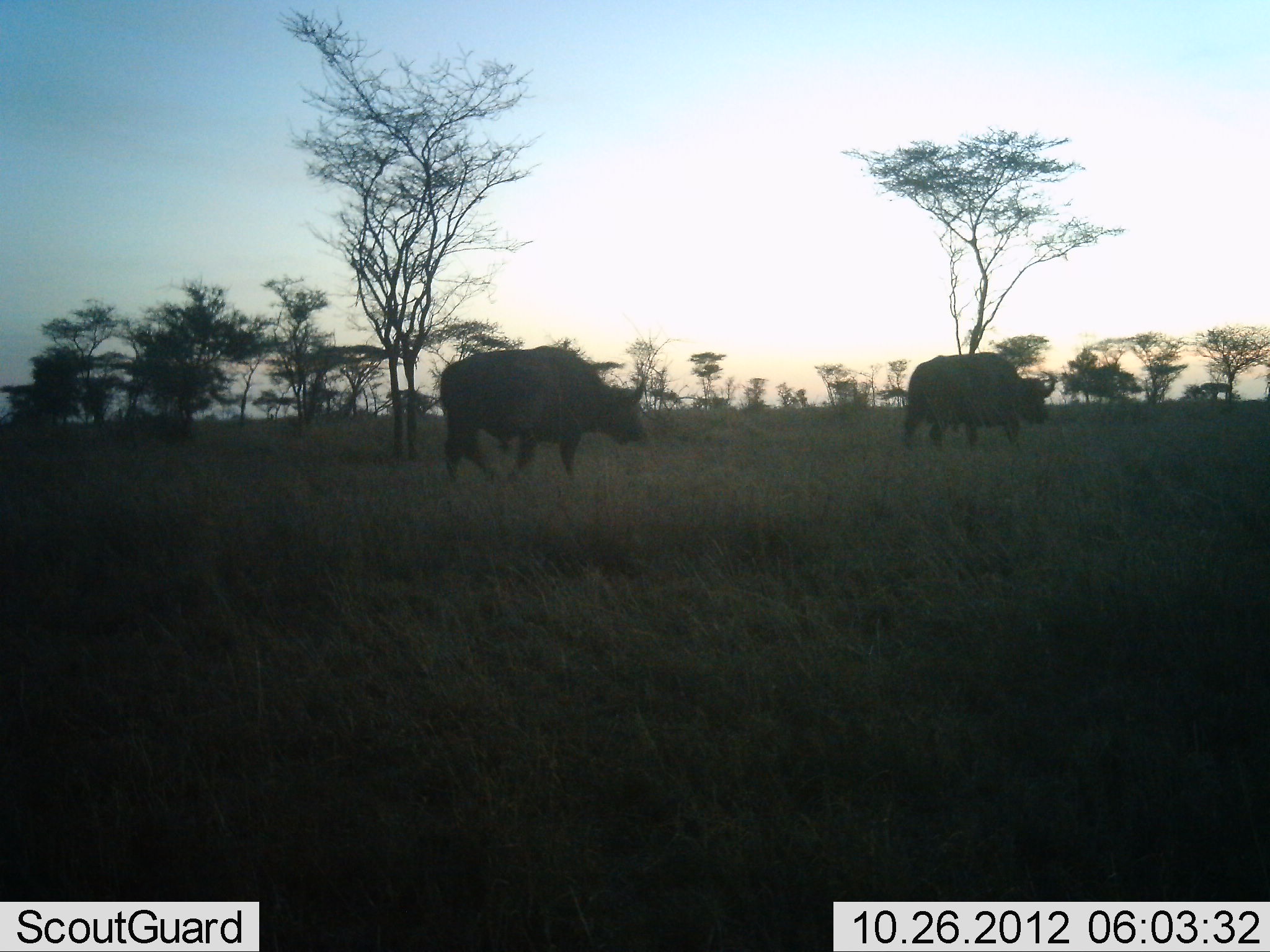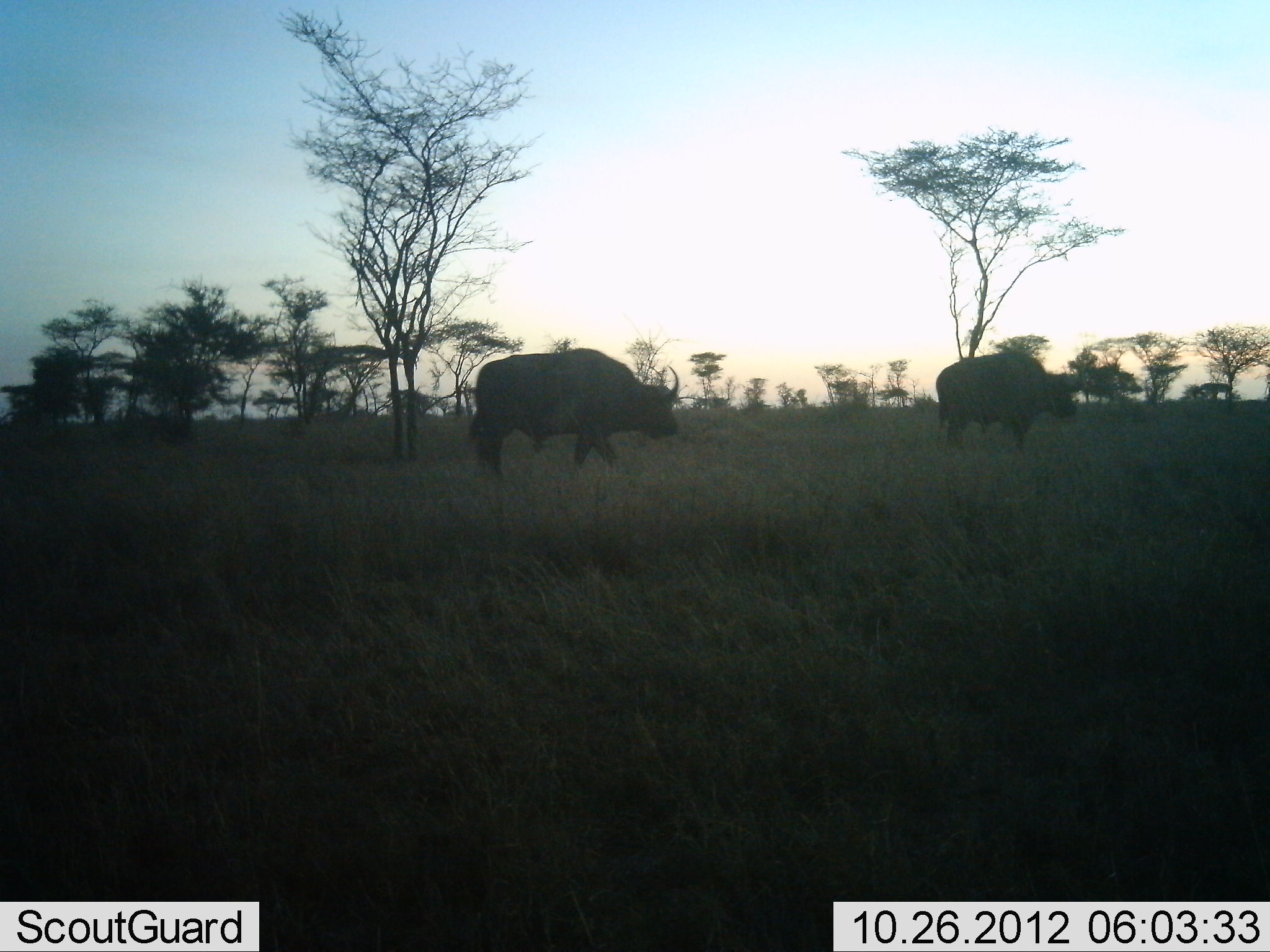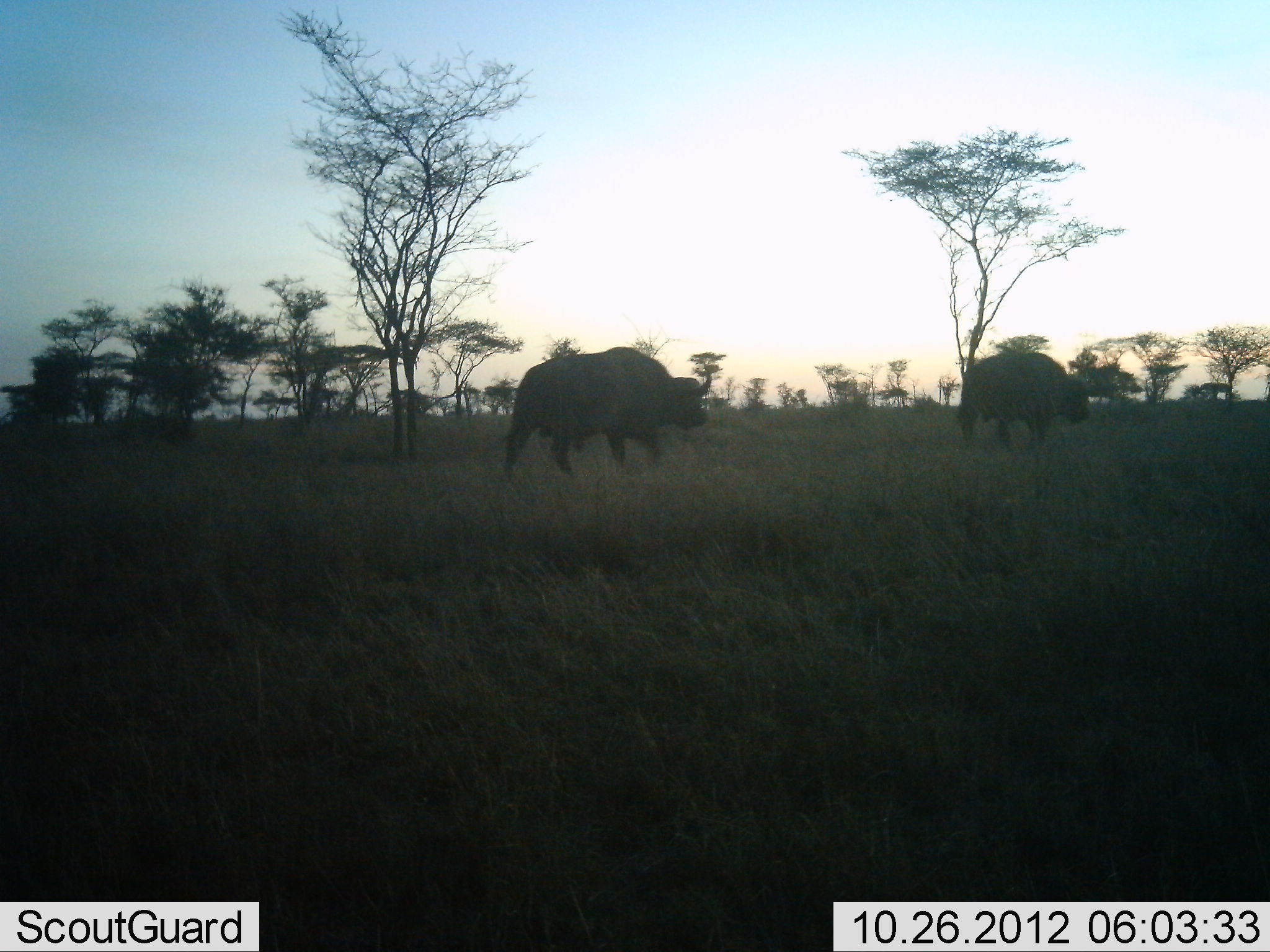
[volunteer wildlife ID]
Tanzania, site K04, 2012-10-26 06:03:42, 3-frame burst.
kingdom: Animalia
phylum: Chordata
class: Mammalia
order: Artiodactyla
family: Bovidae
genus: Syncerus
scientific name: Syncerus caffer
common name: cape buffalo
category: buffalo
Buffalo (cape buffalo) (Syncerus caffer), count 2. Behavior (volunteer vote fractions): standing 0%, resting 0%, moving 100%, interacting 0%. Young present (vote fraction): 0%. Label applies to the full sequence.